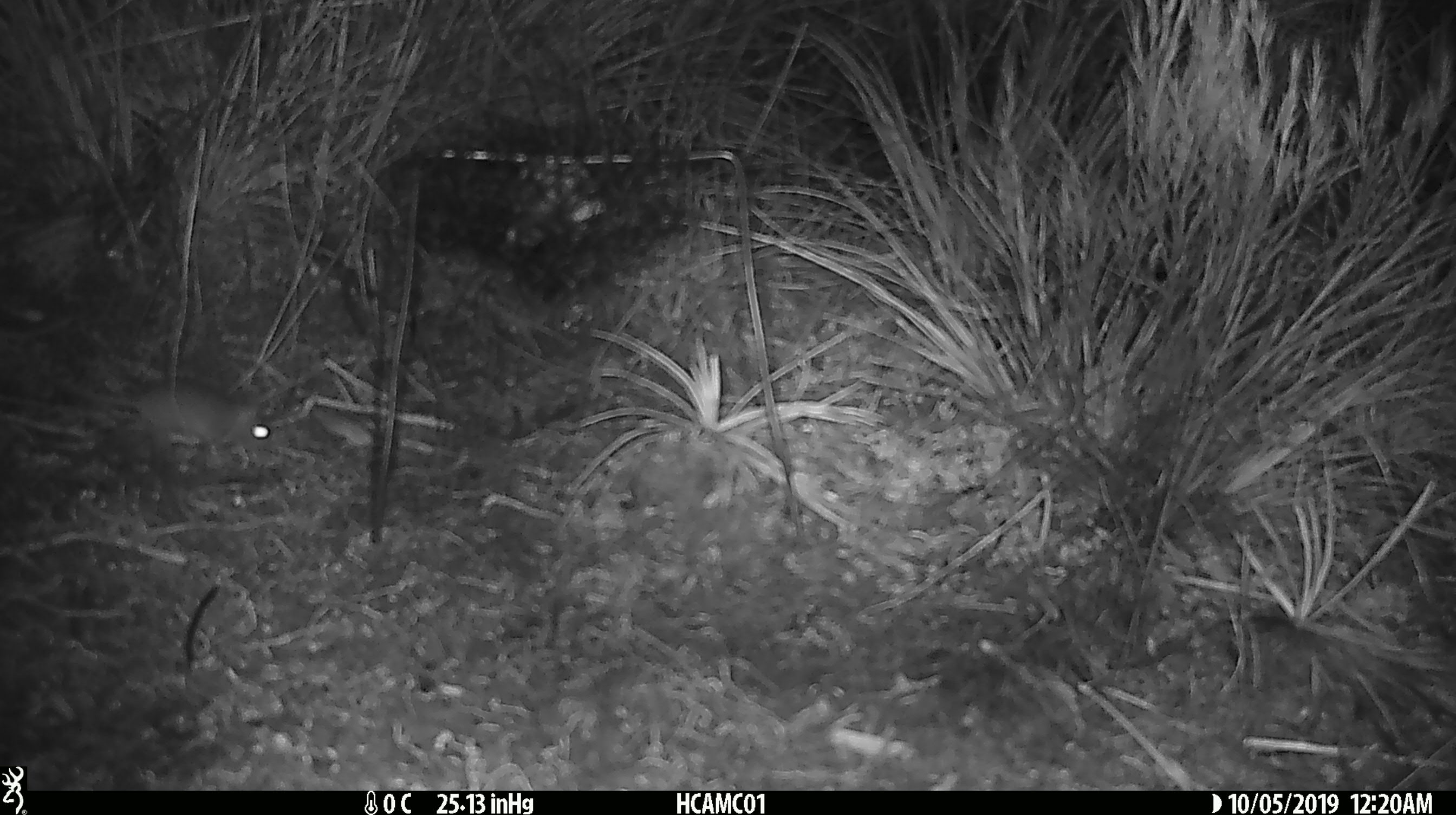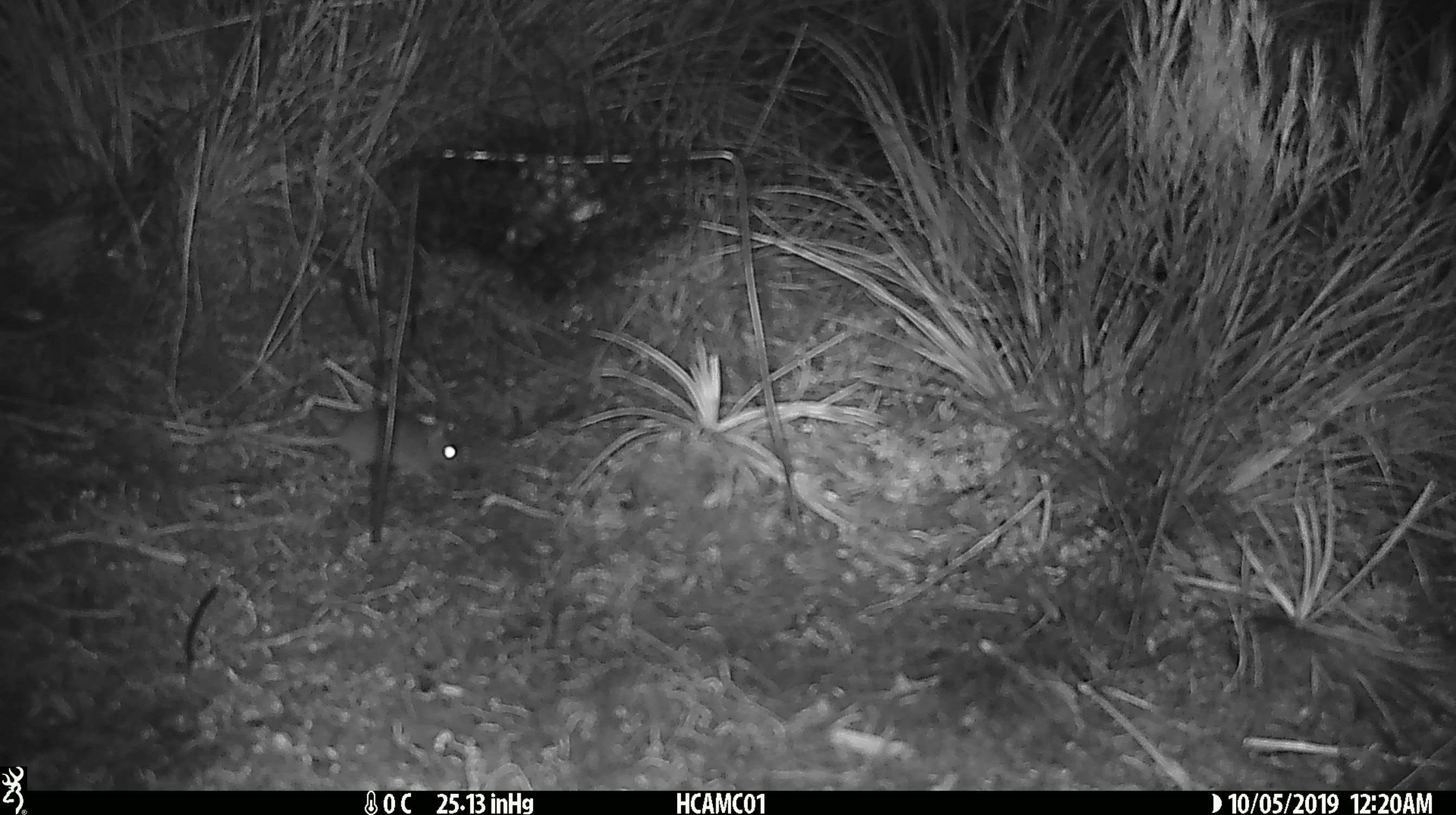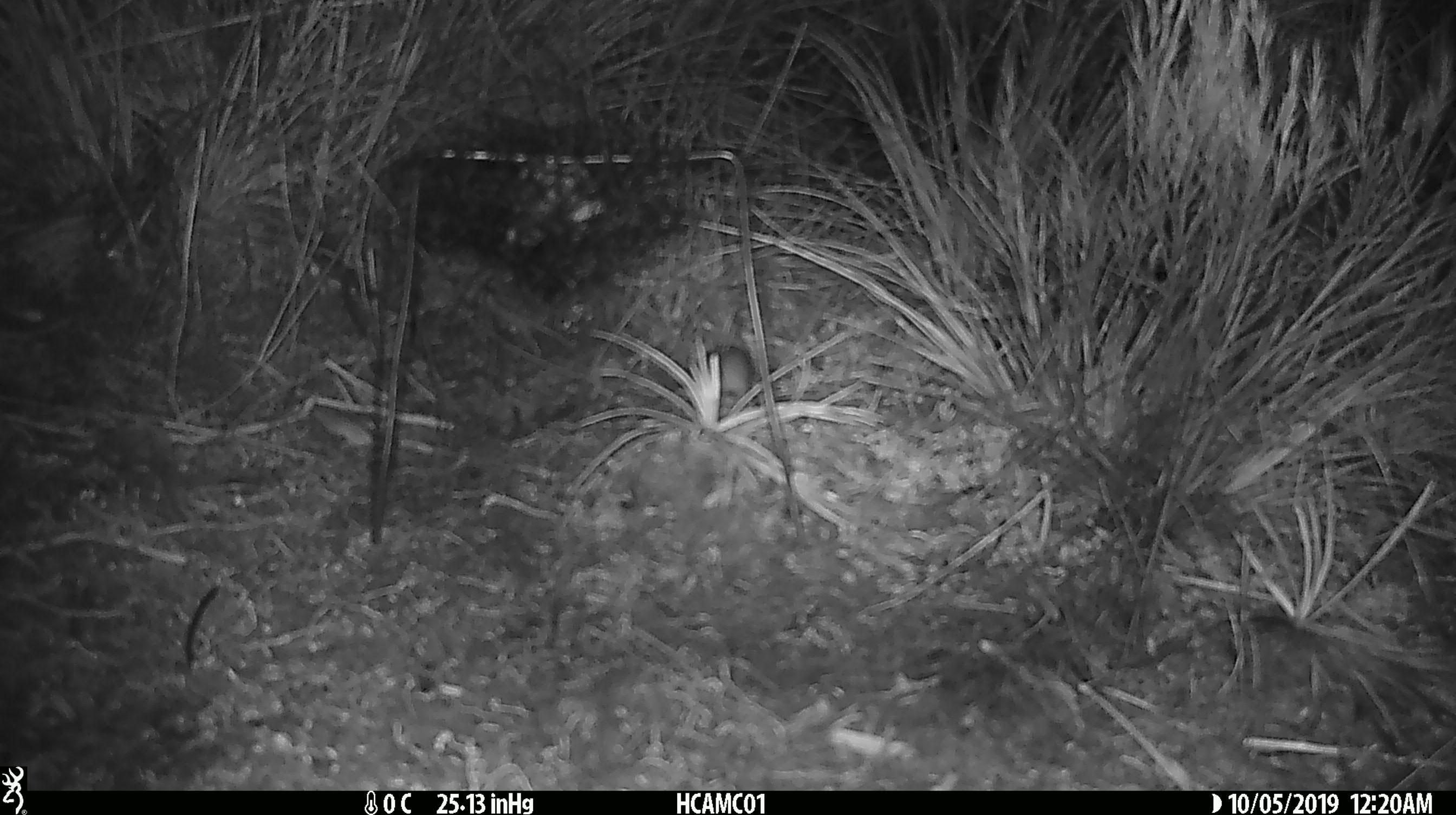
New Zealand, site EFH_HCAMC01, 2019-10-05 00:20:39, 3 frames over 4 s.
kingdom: Animalia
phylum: Chordata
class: Mammalia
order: Rodentia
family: Muridae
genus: Mus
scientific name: Mus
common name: mouse